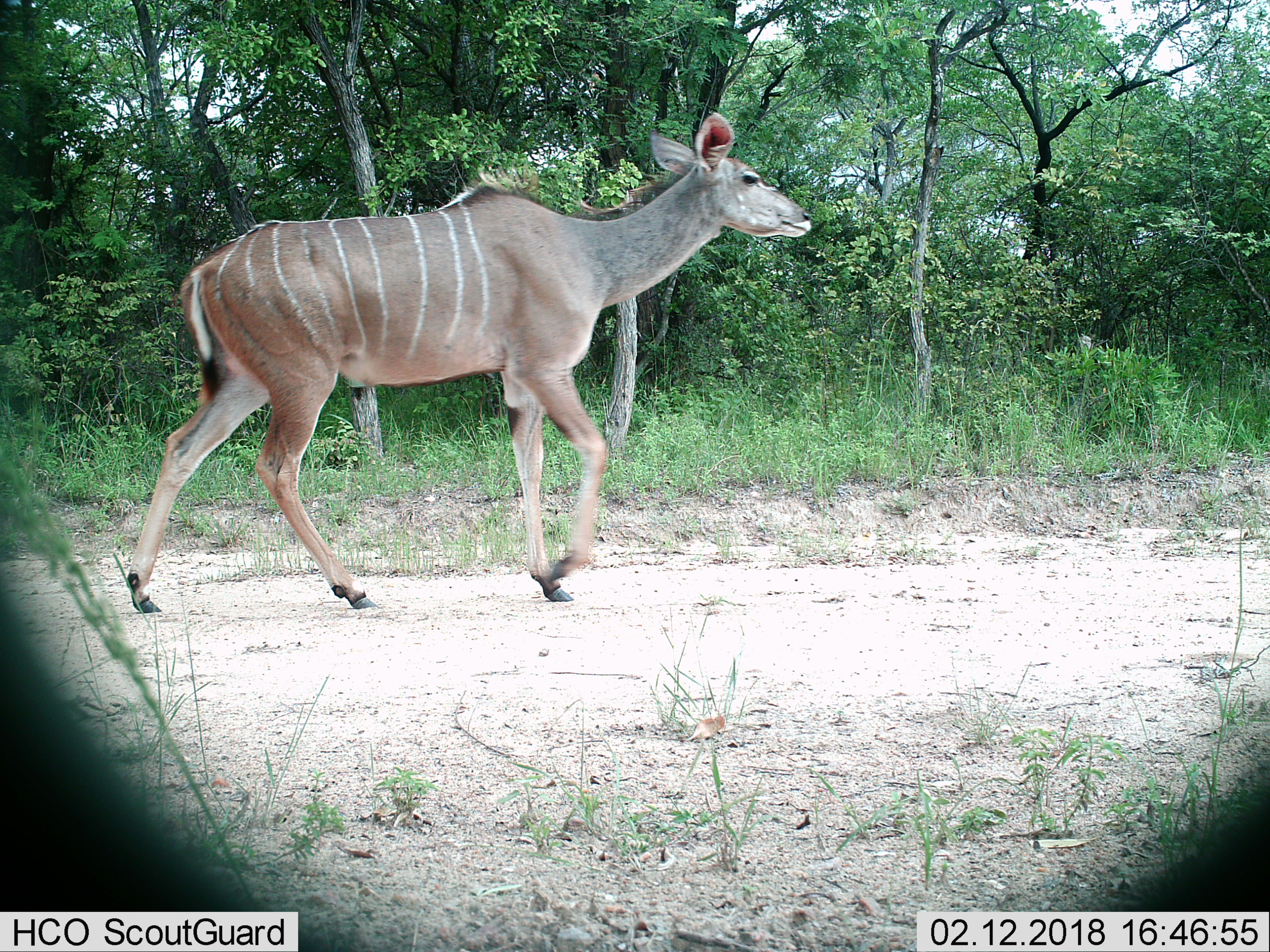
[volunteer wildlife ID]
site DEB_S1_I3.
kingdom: Animalia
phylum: Chordata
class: Mammalia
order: Artiodactyla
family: Bovidae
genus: Tragelaphus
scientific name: Tragelaphus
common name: kudu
Kudu (Tragelaphus), count 1. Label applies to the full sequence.